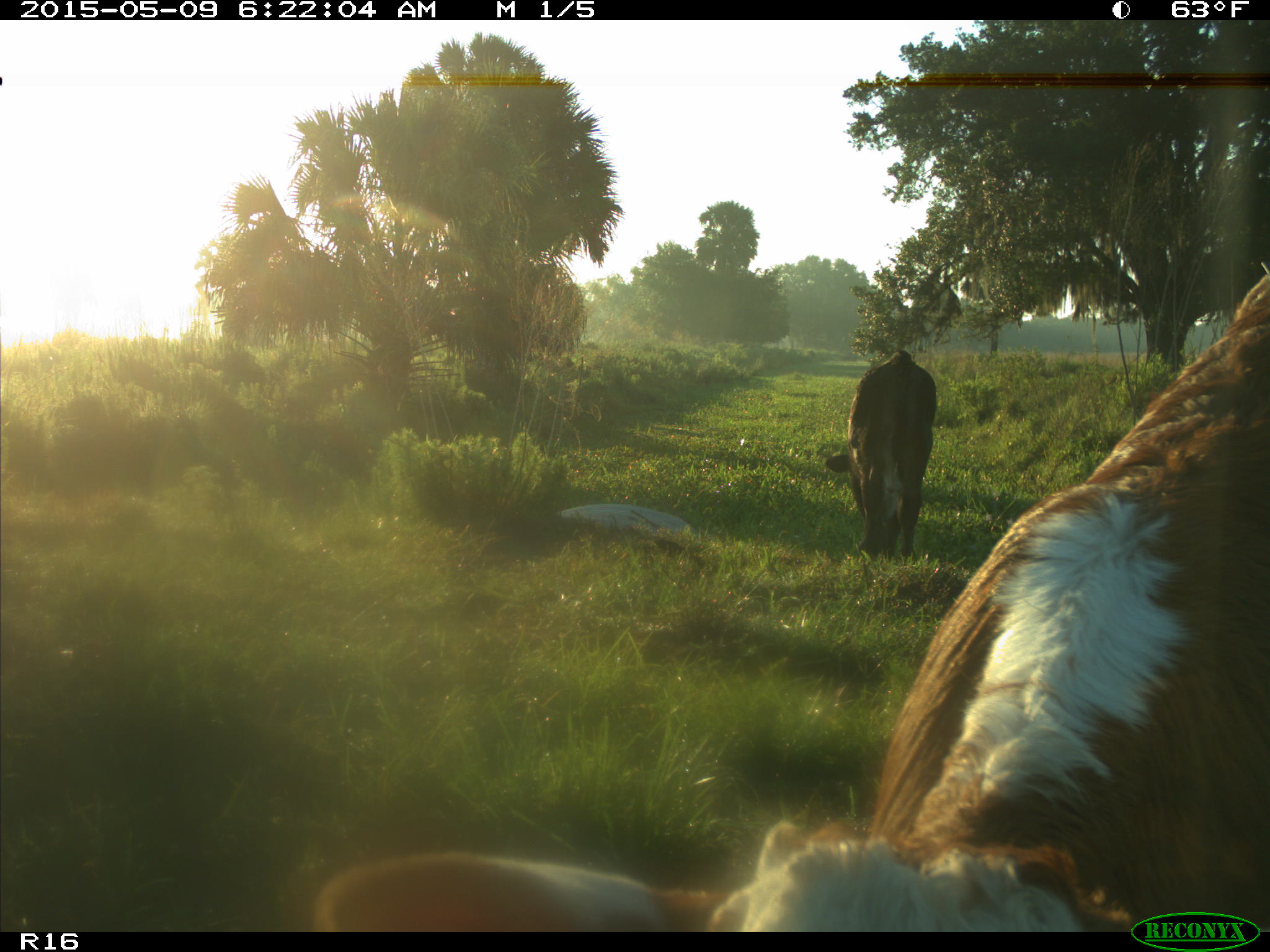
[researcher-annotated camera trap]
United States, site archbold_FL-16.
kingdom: Animalia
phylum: Chordata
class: Mammalia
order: Artiodactyla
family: Bovidae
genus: Bos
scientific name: Bos taurus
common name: domestic cow